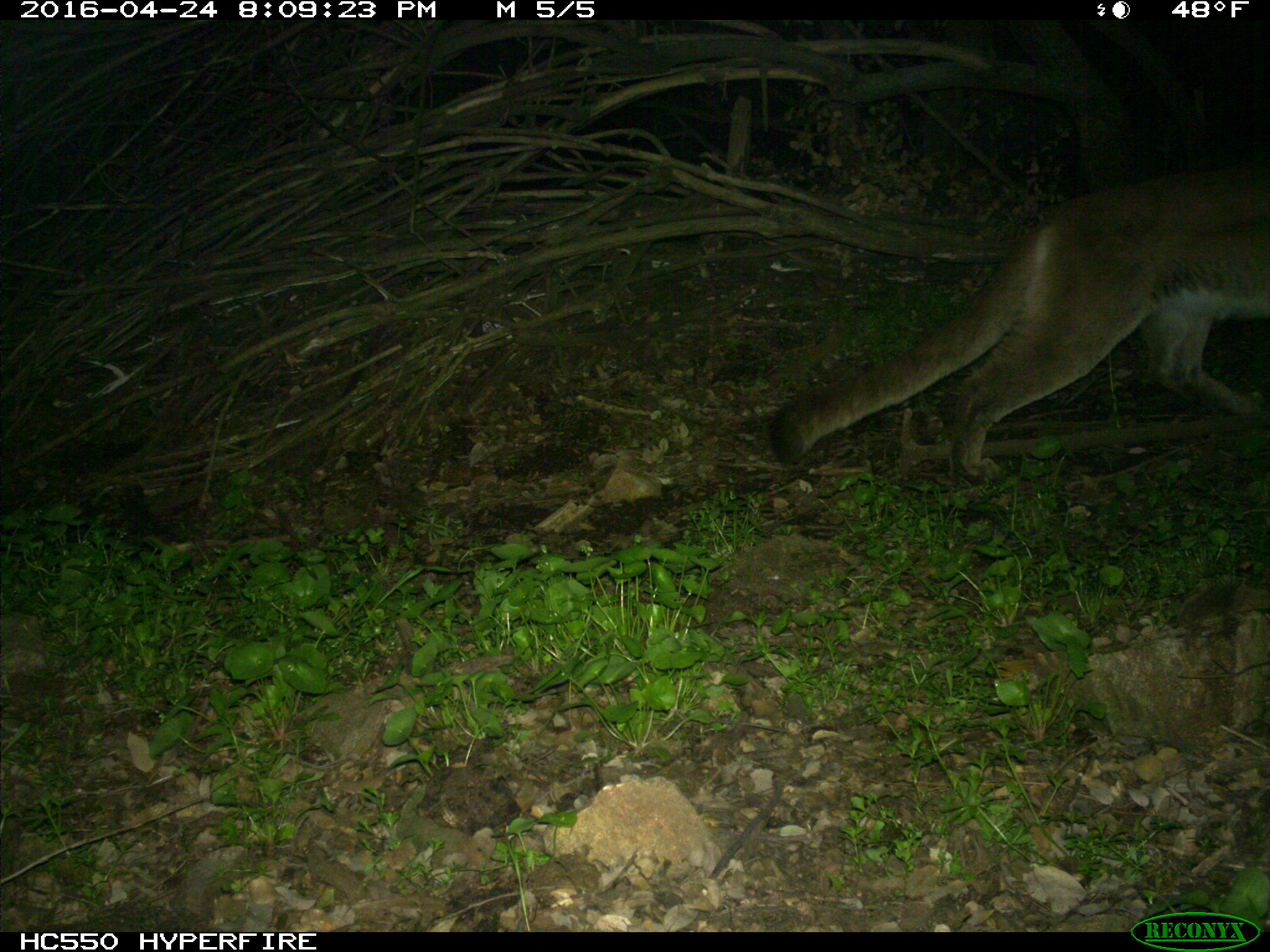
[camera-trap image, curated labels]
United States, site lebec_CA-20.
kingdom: Animalia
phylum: Chordata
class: Mammalia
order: Carnivora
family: Felidae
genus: Puma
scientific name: Puma concolor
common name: mountain lion